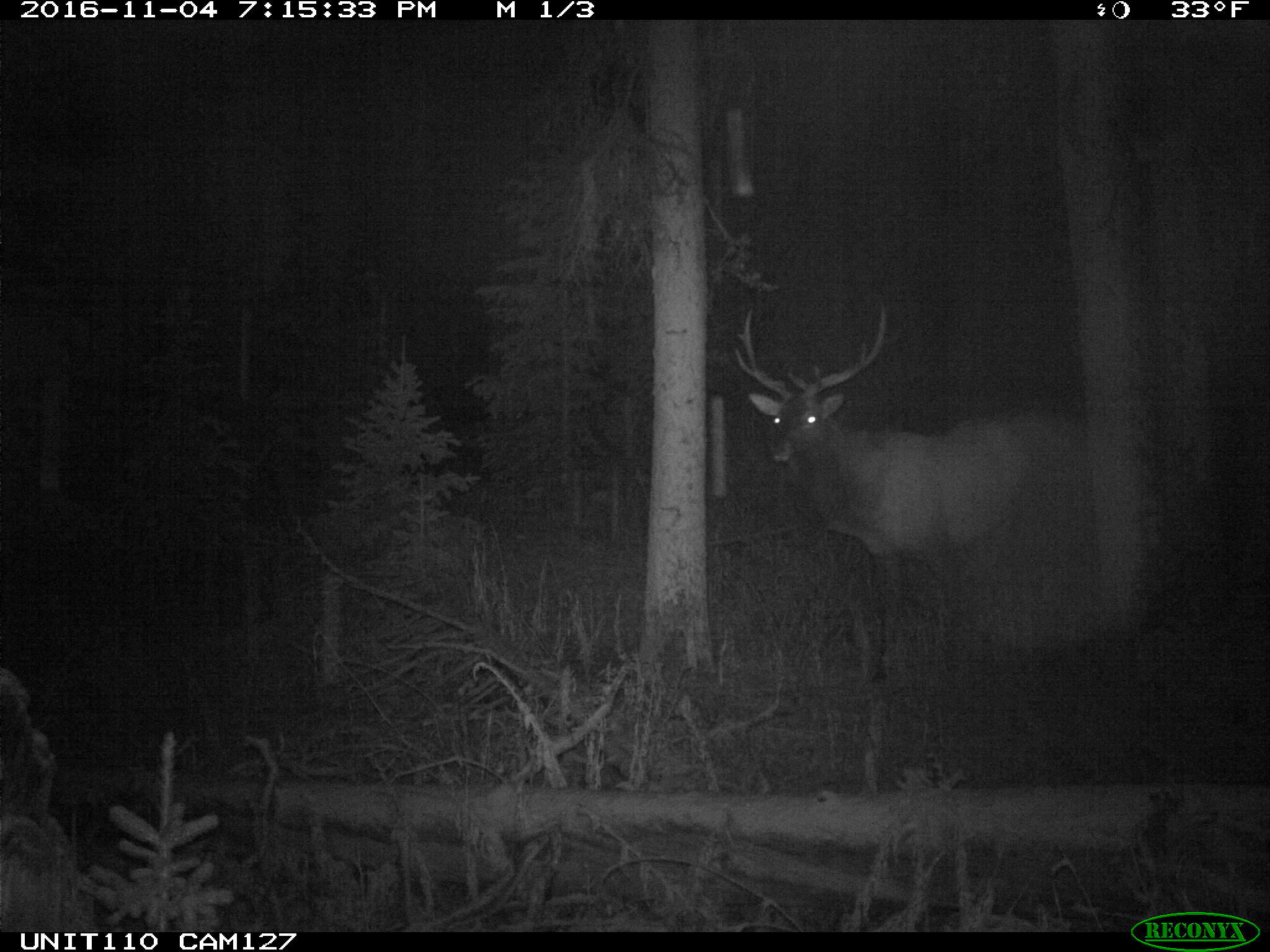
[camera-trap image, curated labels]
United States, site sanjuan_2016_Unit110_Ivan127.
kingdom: Animalia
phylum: Chordata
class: Mammalia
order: Artiodactyla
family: Cervidae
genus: Cervus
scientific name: Cervus elaphus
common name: red deer